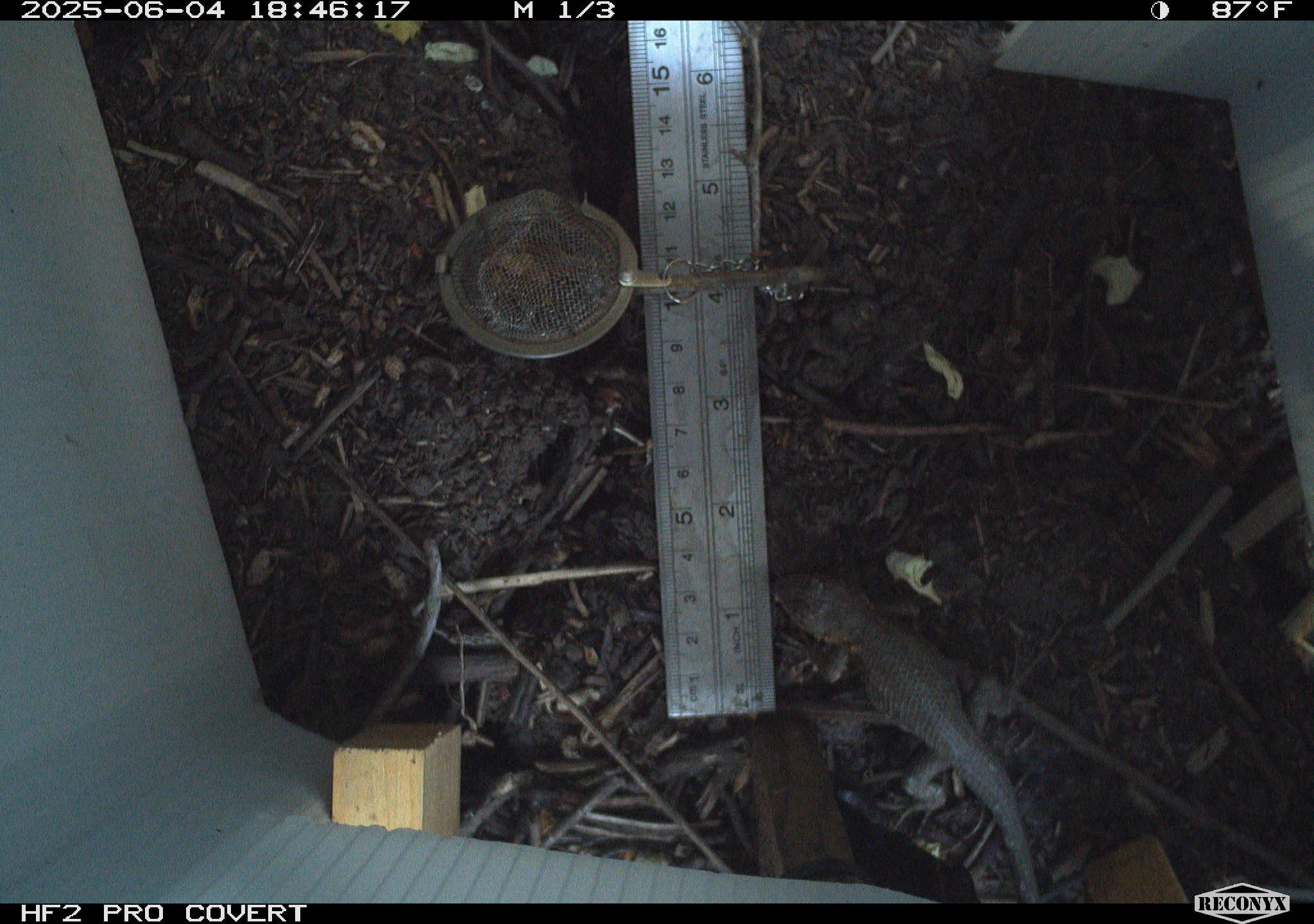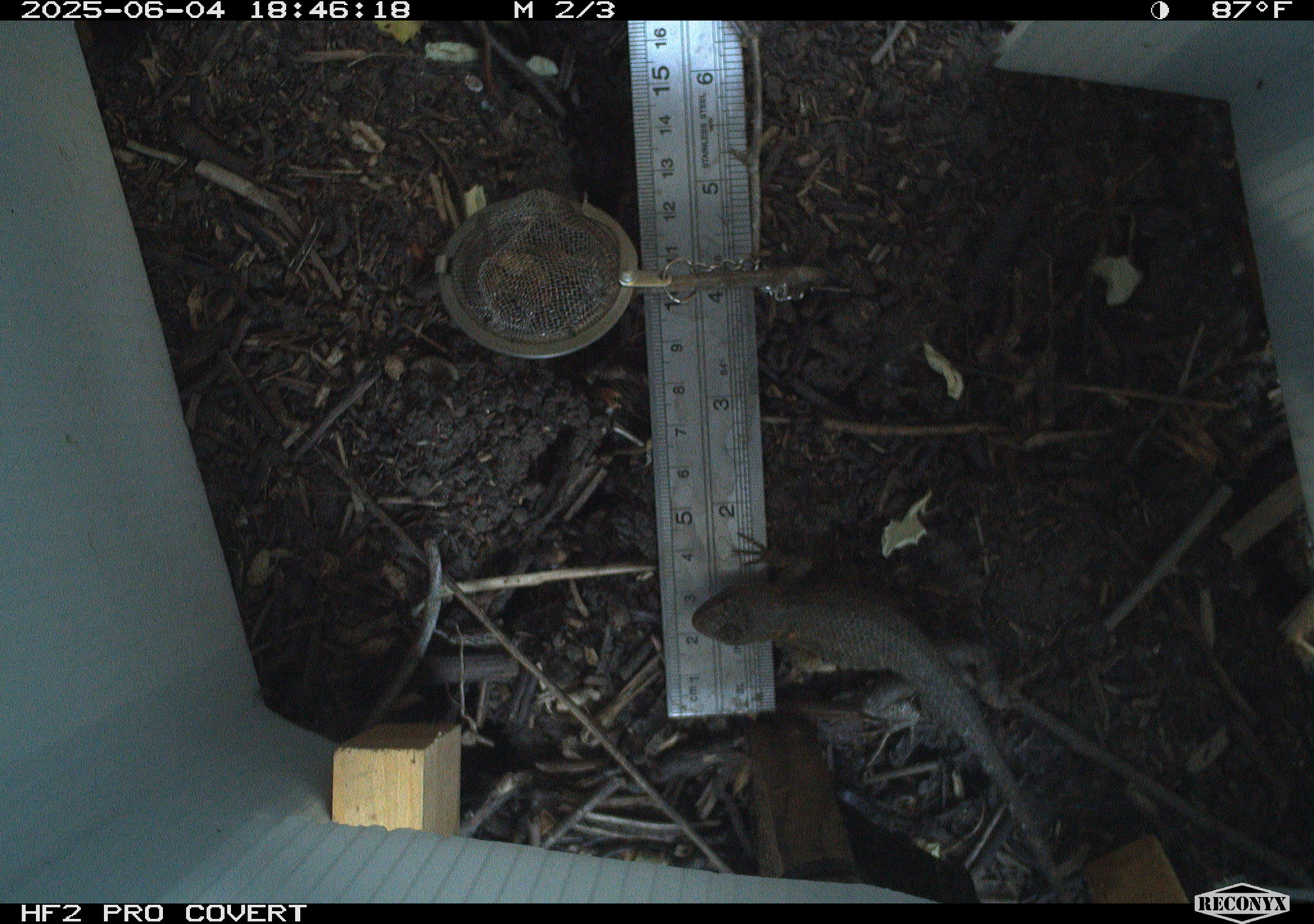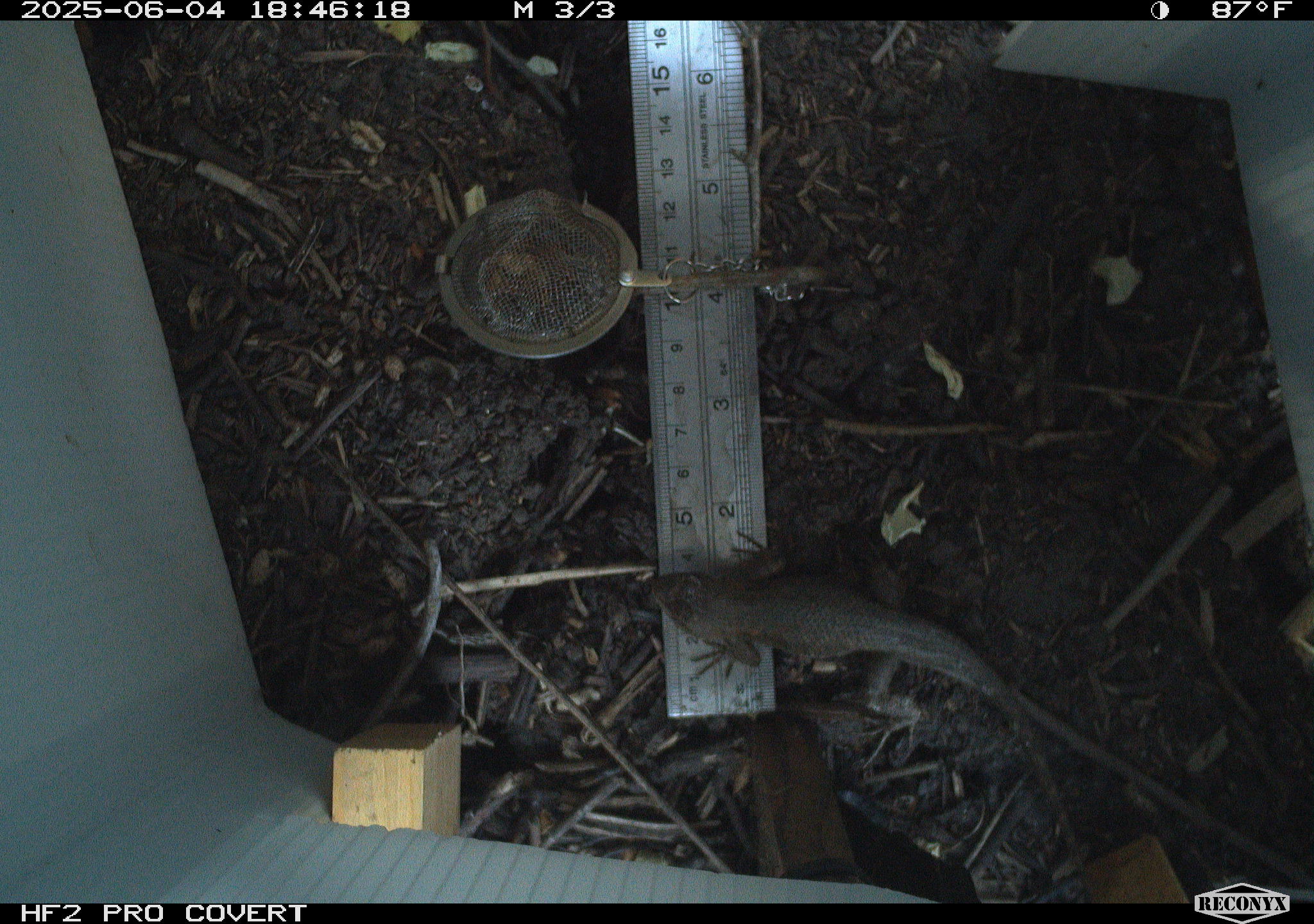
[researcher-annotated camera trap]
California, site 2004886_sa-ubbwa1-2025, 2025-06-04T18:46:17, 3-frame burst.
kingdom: Animalia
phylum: Chordata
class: Reptilia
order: Squamata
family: Phrynosomatidae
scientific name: Phrynosomatidae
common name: north american spiny lizards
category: sceloporus/uta species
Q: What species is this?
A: Sceloporus/uta species (north american spiny lizards) (Phrynosomatidae).